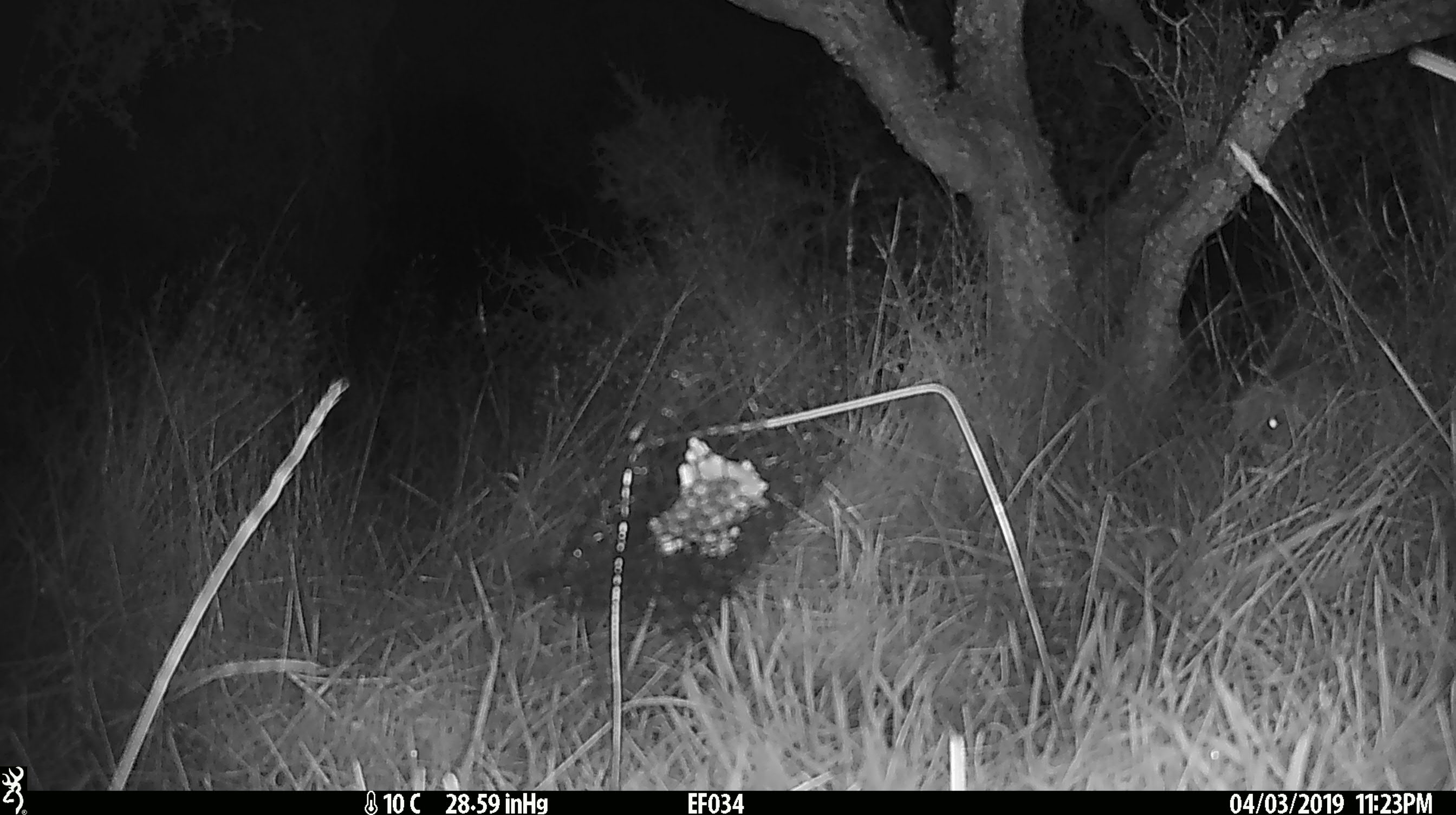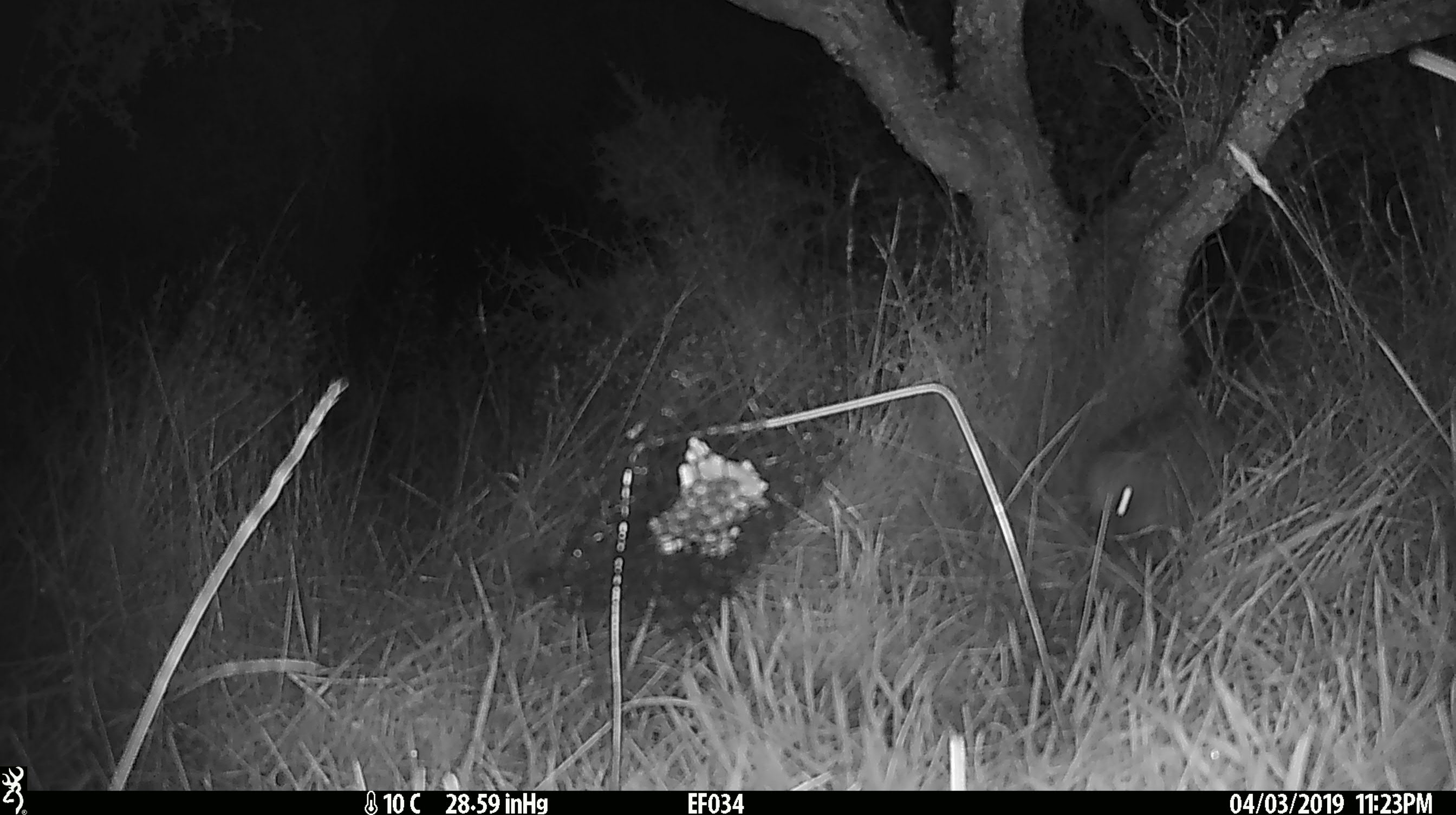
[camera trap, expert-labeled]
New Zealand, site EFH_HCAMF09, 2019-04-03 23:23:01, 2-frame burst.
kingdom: Animalia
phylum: Chordata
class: Mammalia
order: Eulipotyphla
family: Erinaceidae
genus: Erinaceus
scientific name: Erinaceus europaeus europaeus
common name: european hedgehog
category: hedgehog